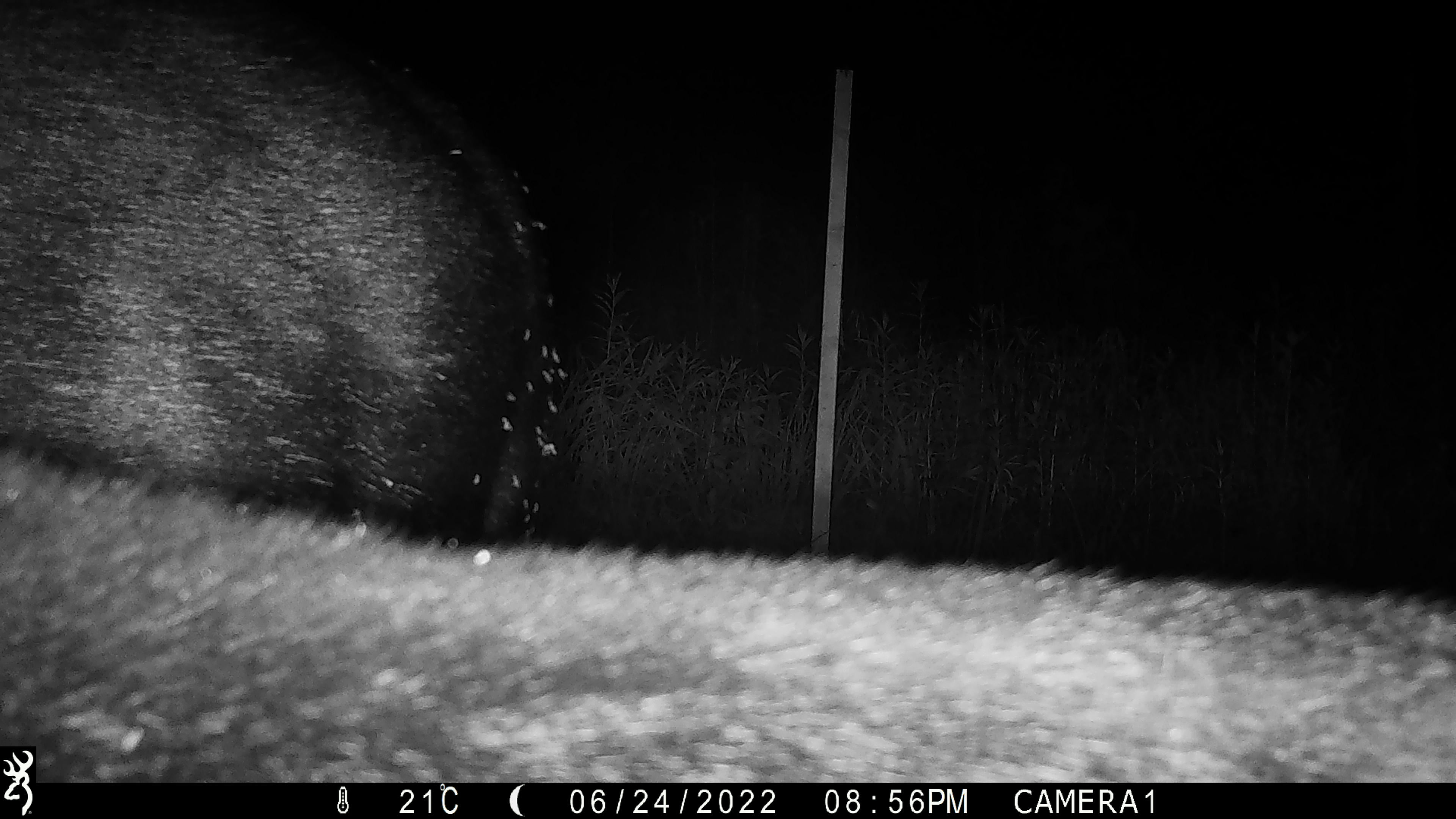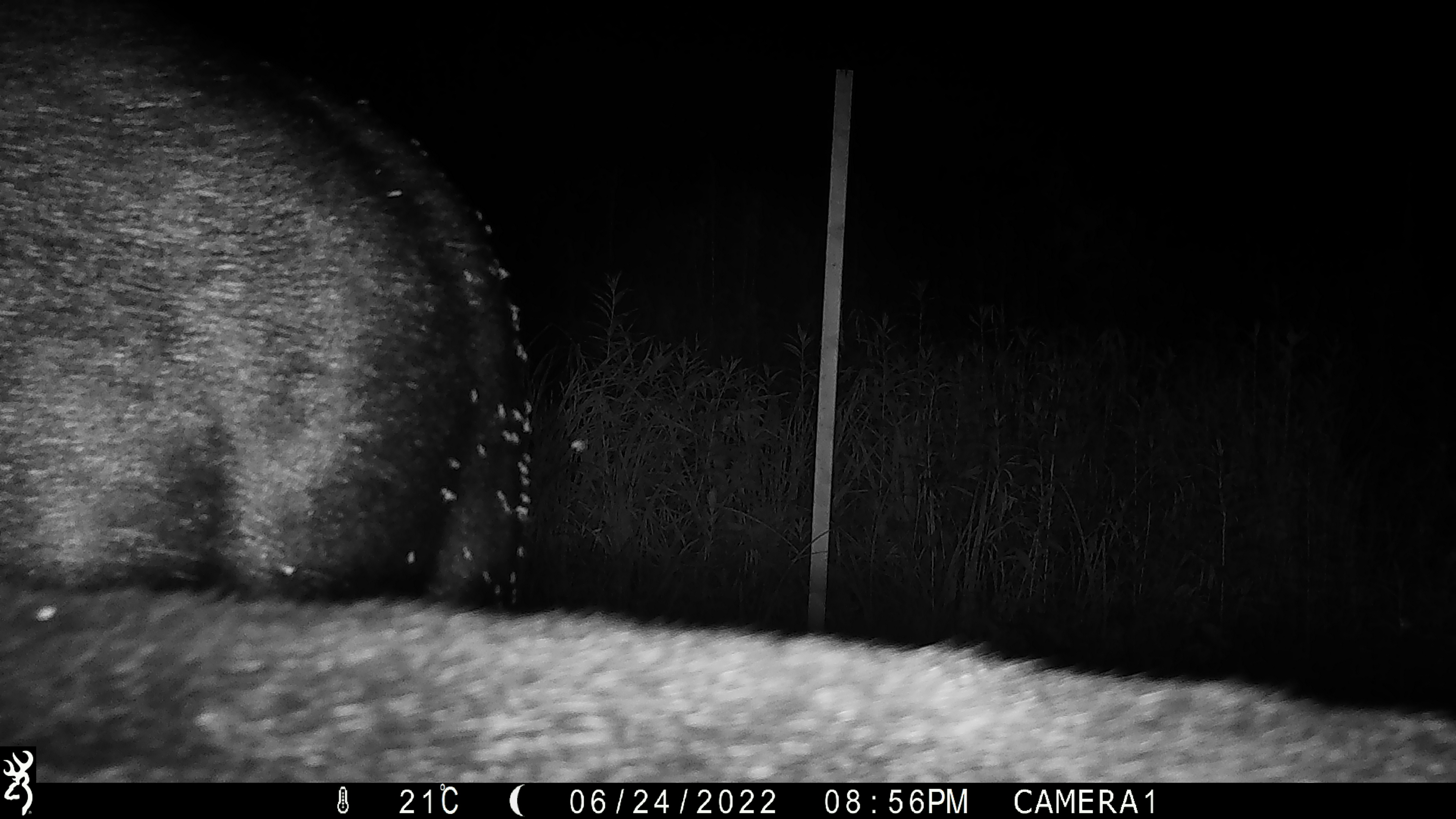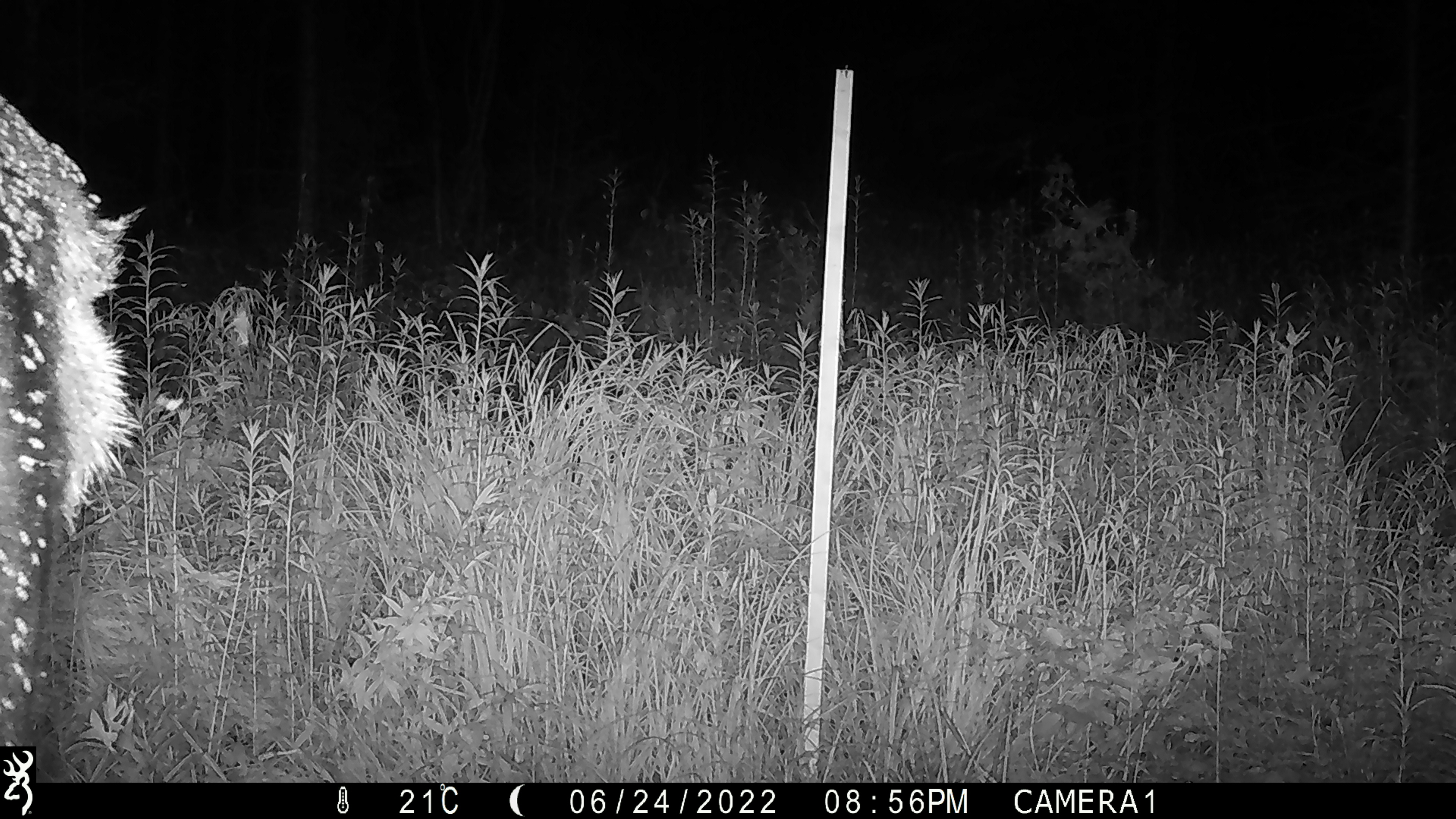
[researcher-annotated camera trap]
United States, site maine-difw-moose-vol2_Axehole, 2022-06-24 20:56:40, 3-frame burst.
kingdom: Animalia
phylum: Chordata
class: Mammalia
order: Artiodactyla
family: Cervidae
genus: Alces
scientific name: Alces alces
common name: moose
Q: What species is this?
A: Moose (Alces alces).